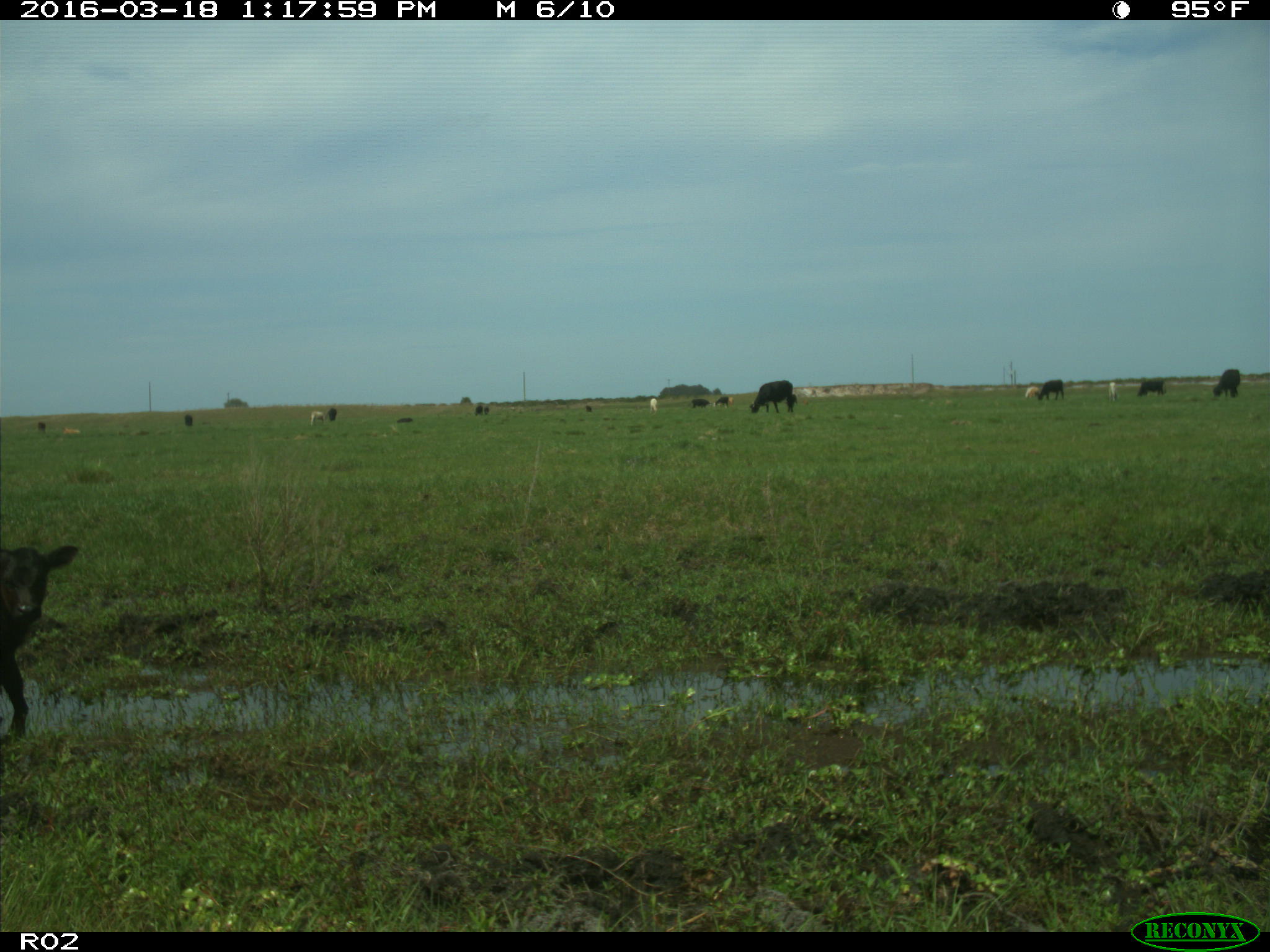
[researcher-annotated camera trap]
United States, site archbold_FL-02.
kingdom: Animalia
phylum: Chordata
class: Mammalia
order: Artiodactyla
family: Bovidae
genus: Bos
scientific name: Bos taurus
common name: domestic cow